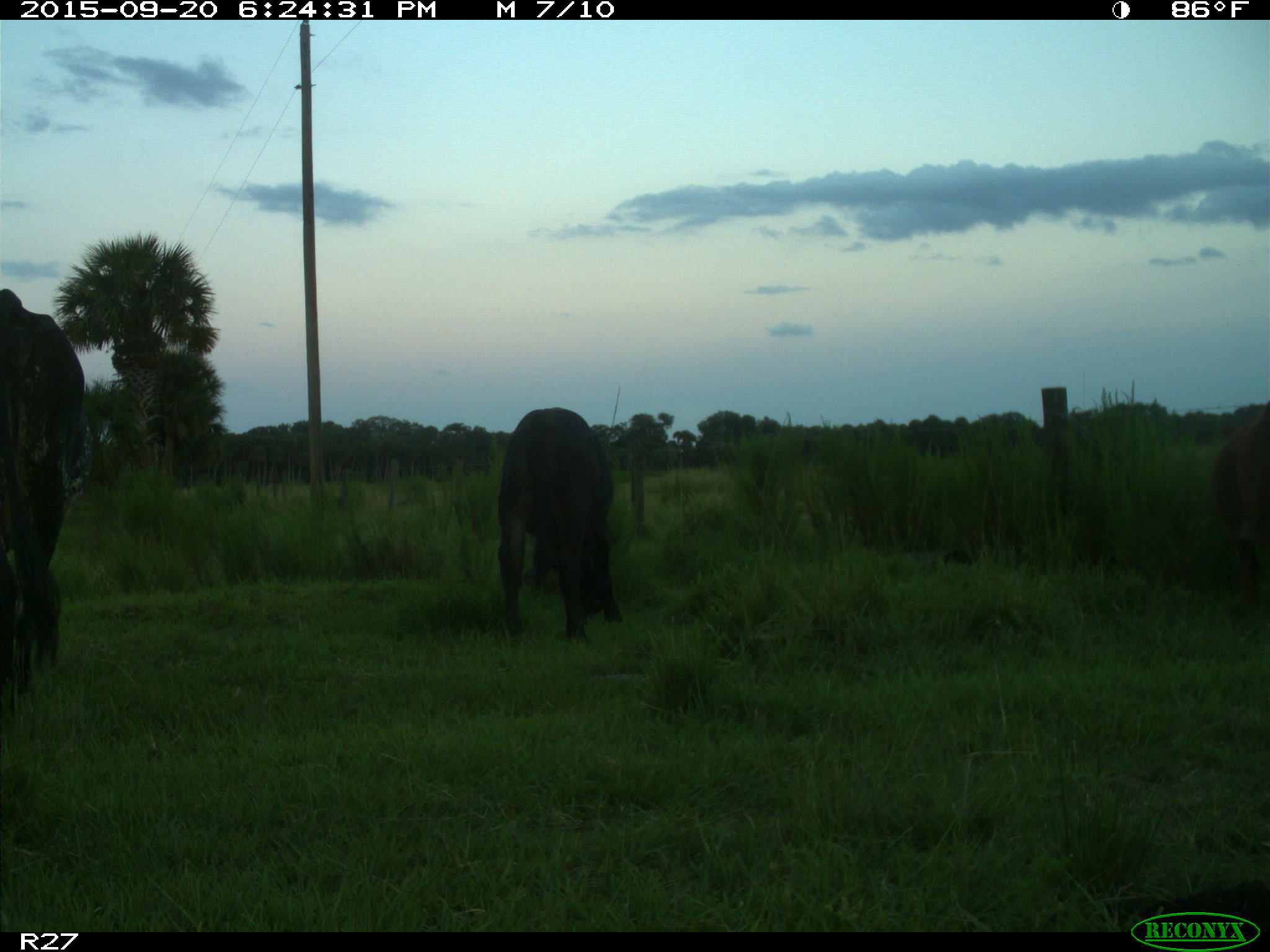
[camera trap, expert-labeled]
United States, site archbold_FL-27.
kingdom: Animalia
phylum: Chordata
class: Mammalia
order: Artiodactyla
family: Bovidae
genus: Bos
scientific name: Bos taurus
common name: domestic cow